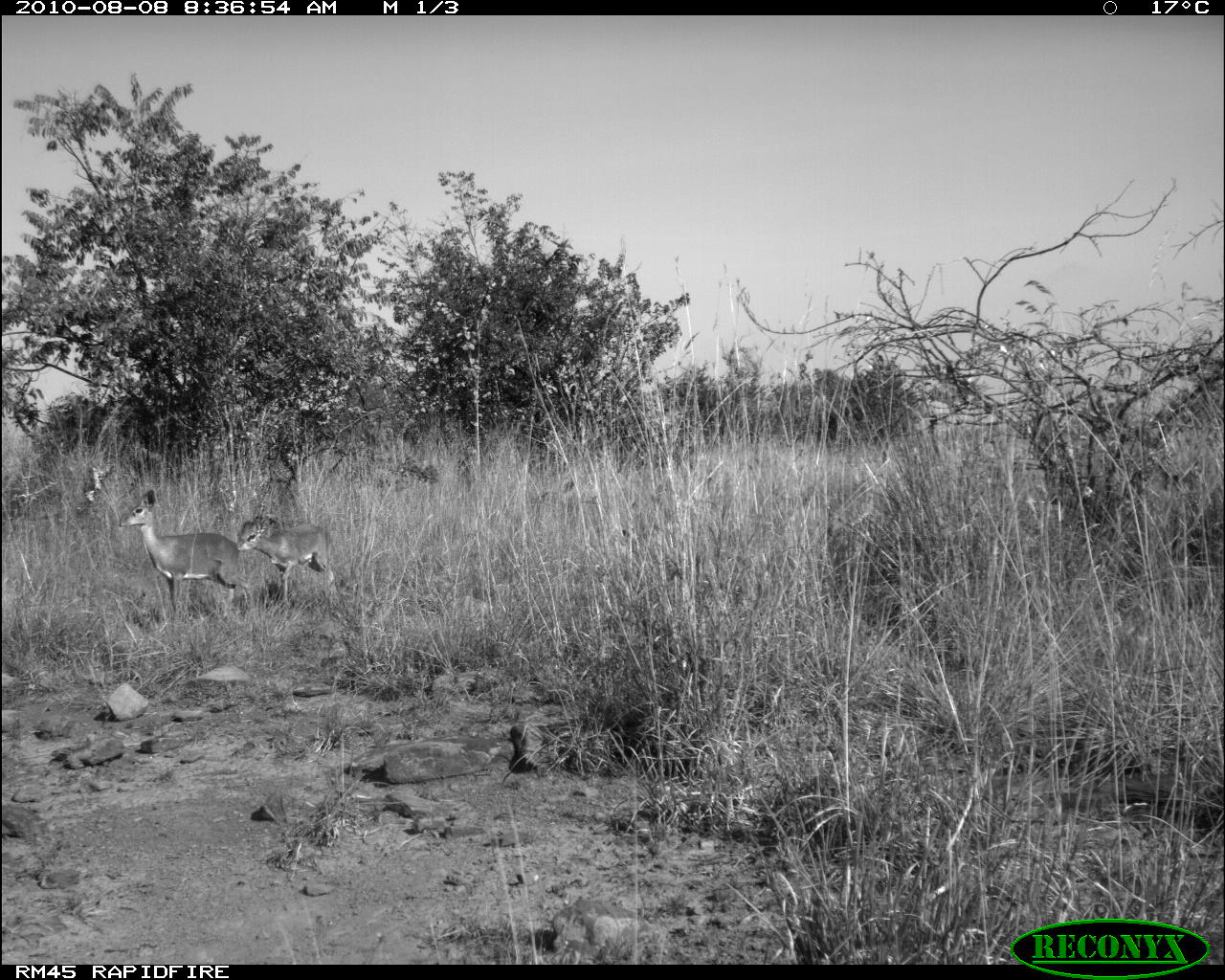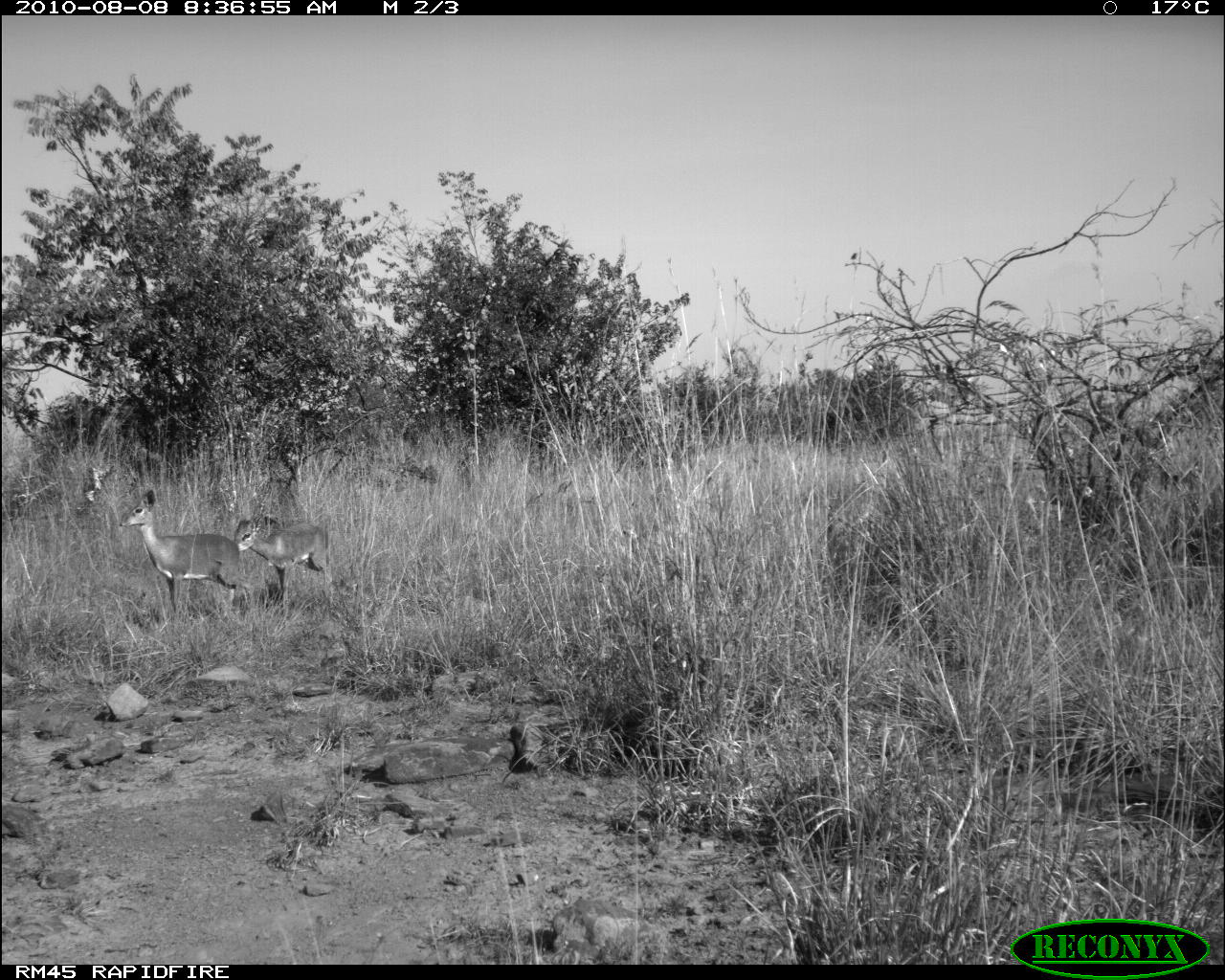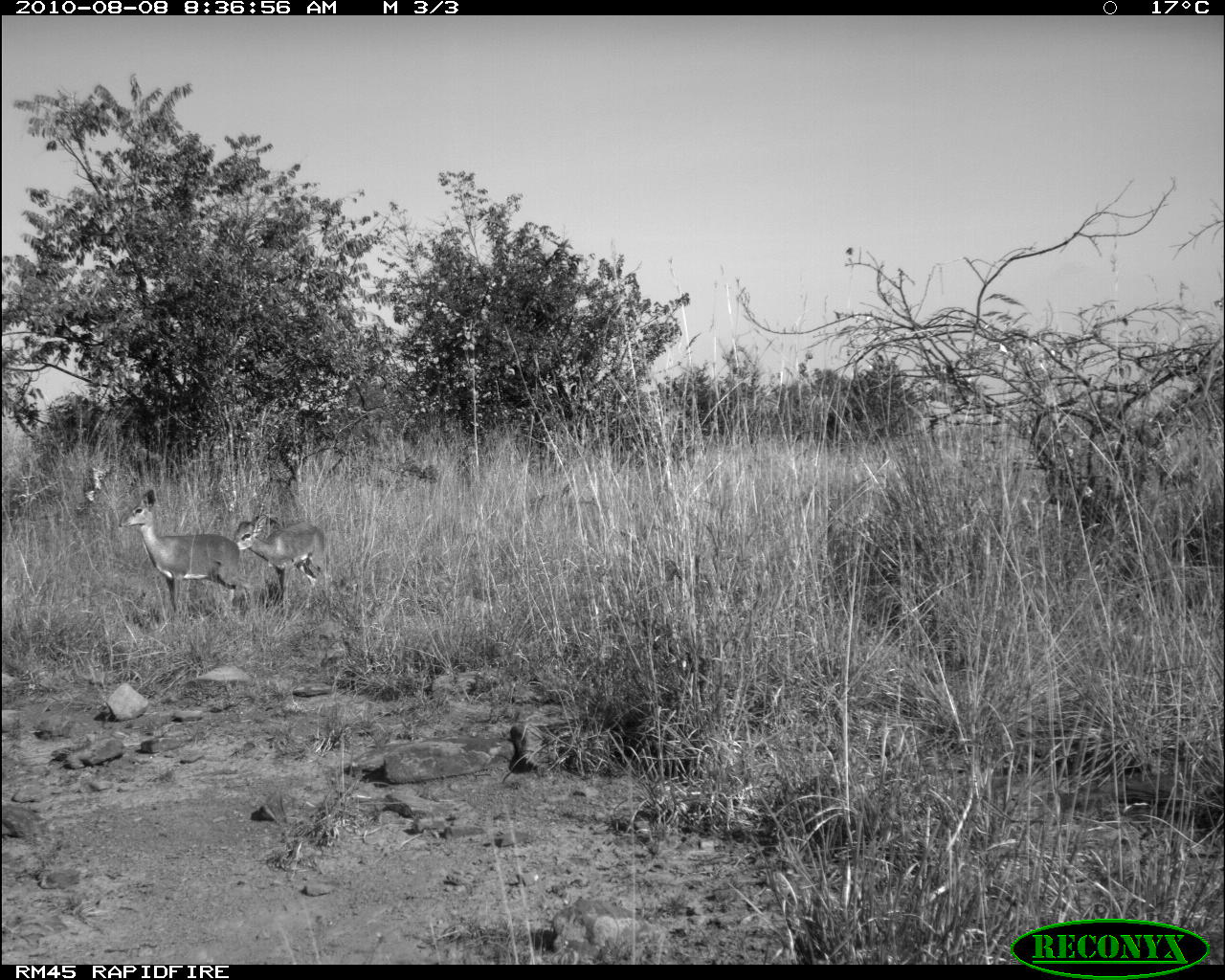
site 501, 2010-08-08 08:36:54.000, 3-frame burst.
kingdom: Animalia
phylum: Chordata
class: Mammalia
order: Artiodactyla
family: Bovidae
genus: Tragelaphus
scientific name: Tragelaphus oryx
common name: eland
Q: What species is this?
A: Tragelaphus oryx (eland).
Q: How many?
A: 2.